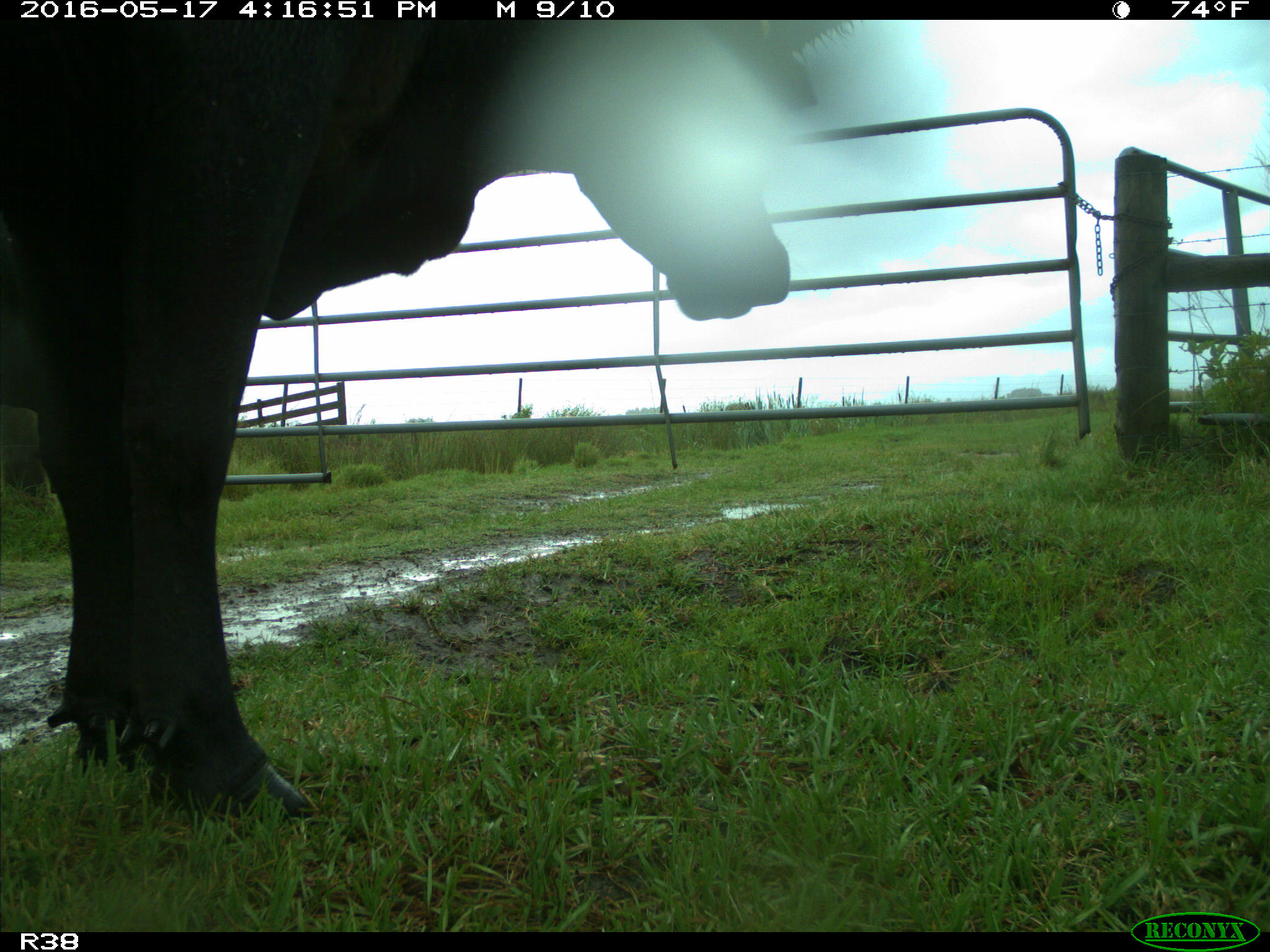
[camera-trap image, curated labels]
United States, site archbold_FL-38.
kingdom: Animalia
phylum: Chordata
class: Mammalia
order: Artiodactyla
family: Bovidae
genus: Bos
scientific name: Bos taurus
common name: domestic cow